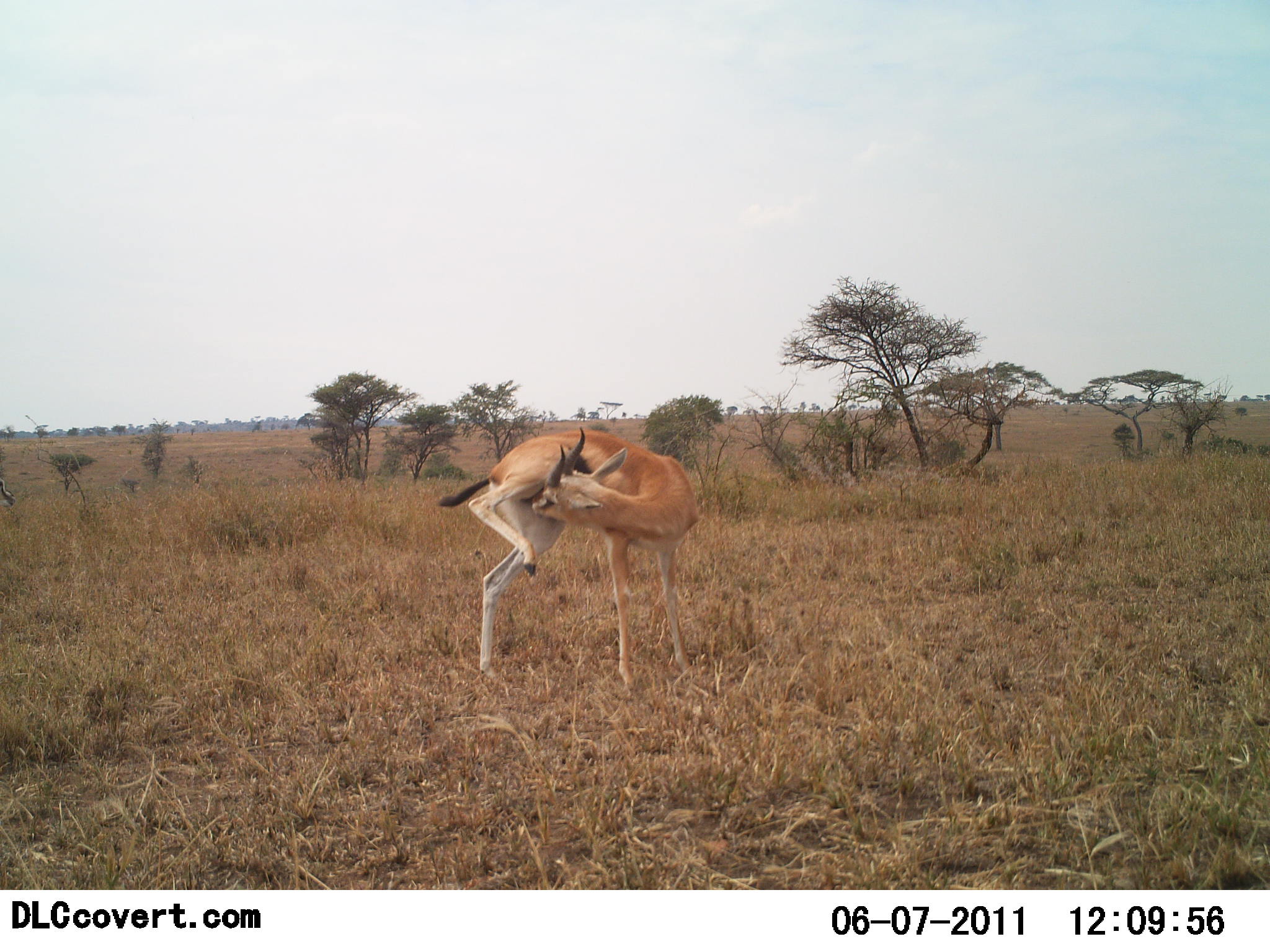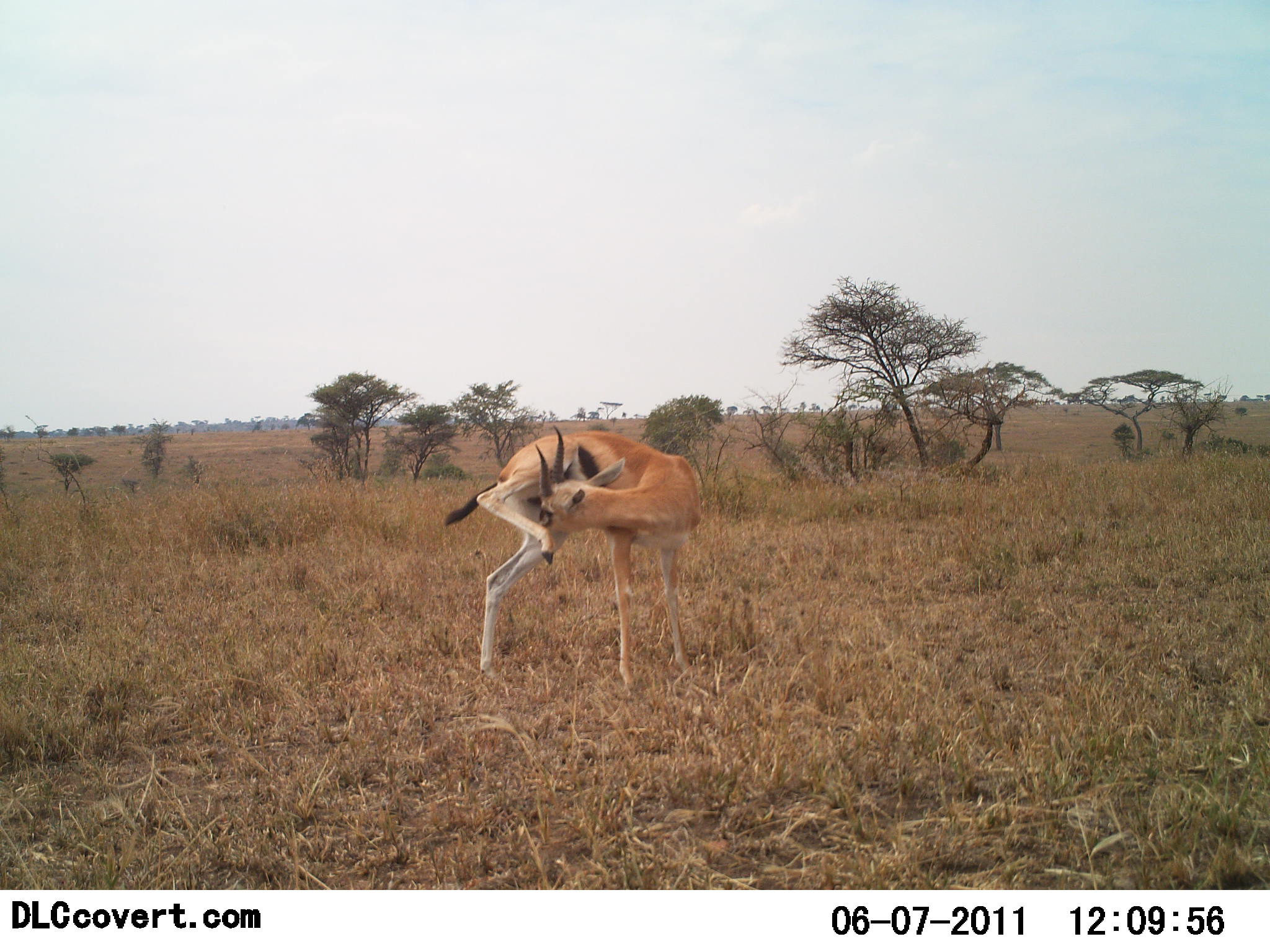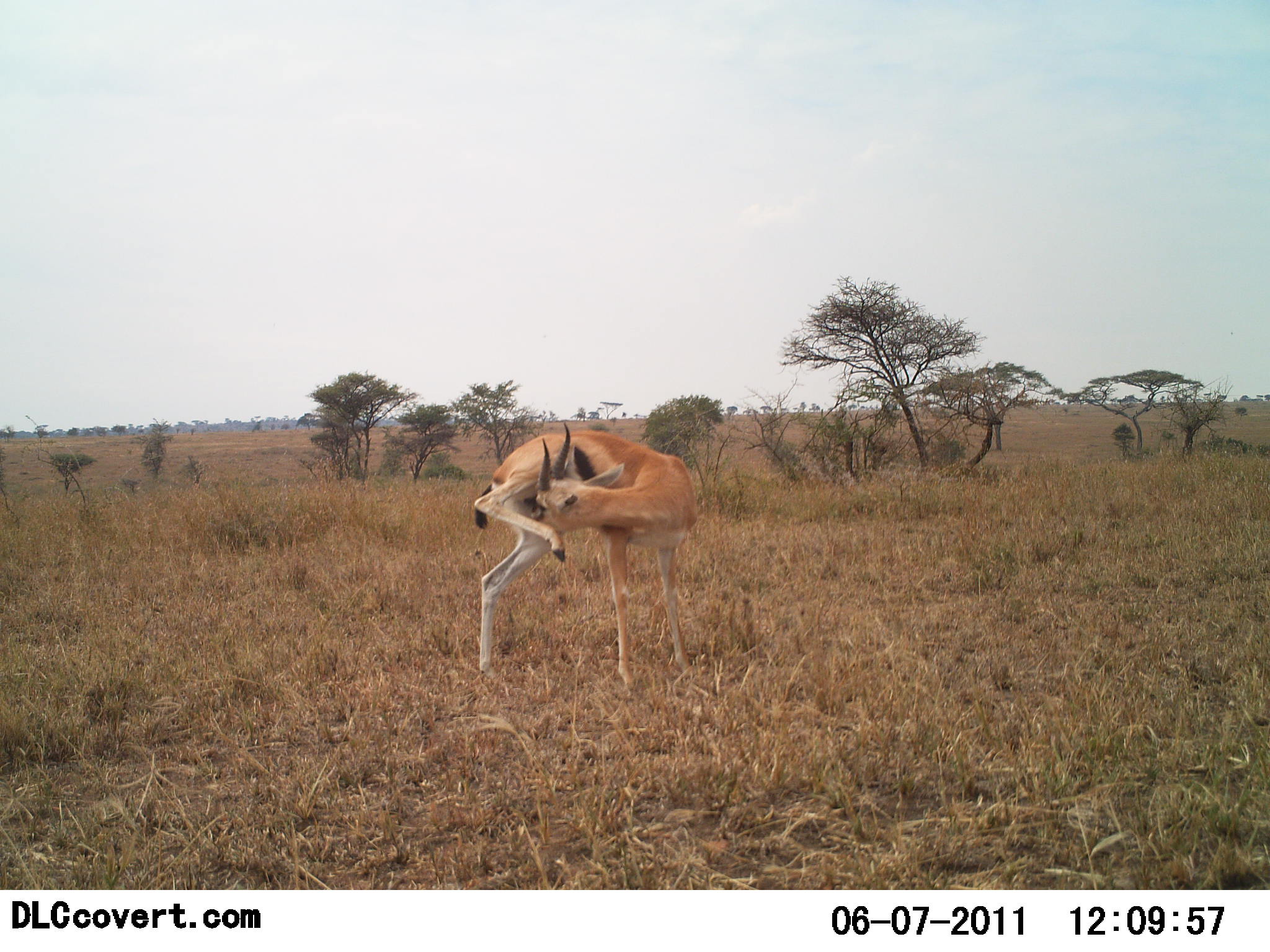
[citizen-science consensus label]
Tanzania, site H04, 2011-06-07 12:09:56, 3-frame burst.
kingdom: Animalia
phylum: Chordata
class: Mammalia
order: Artiodactyla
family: Bovidae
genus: Eudorcas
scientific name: Eudorcas thomsonii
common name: thomson's gazelle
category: gazellethomsons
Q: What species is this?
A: Gazellethomsons (thomson's gazelle) (Eudorcas thomsonii).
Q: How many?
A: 1.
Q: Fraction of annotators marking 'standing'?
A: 85%.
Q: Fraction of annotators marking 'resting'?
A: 0%.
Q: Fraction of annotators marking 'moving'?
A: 23%.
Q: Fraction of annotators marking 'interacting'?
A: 8%.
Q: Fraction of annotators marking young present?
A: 0%.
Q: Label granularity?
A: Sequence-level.